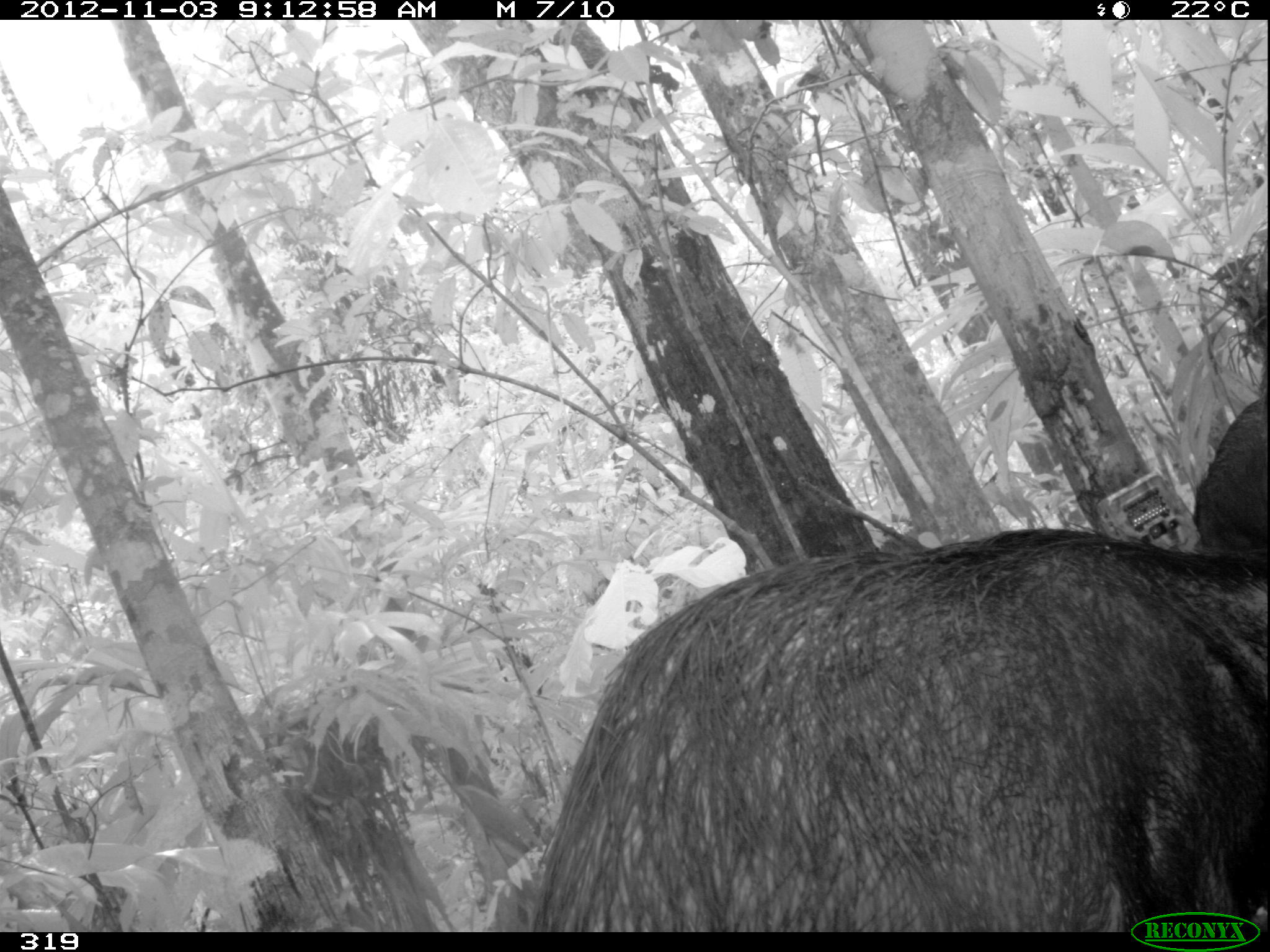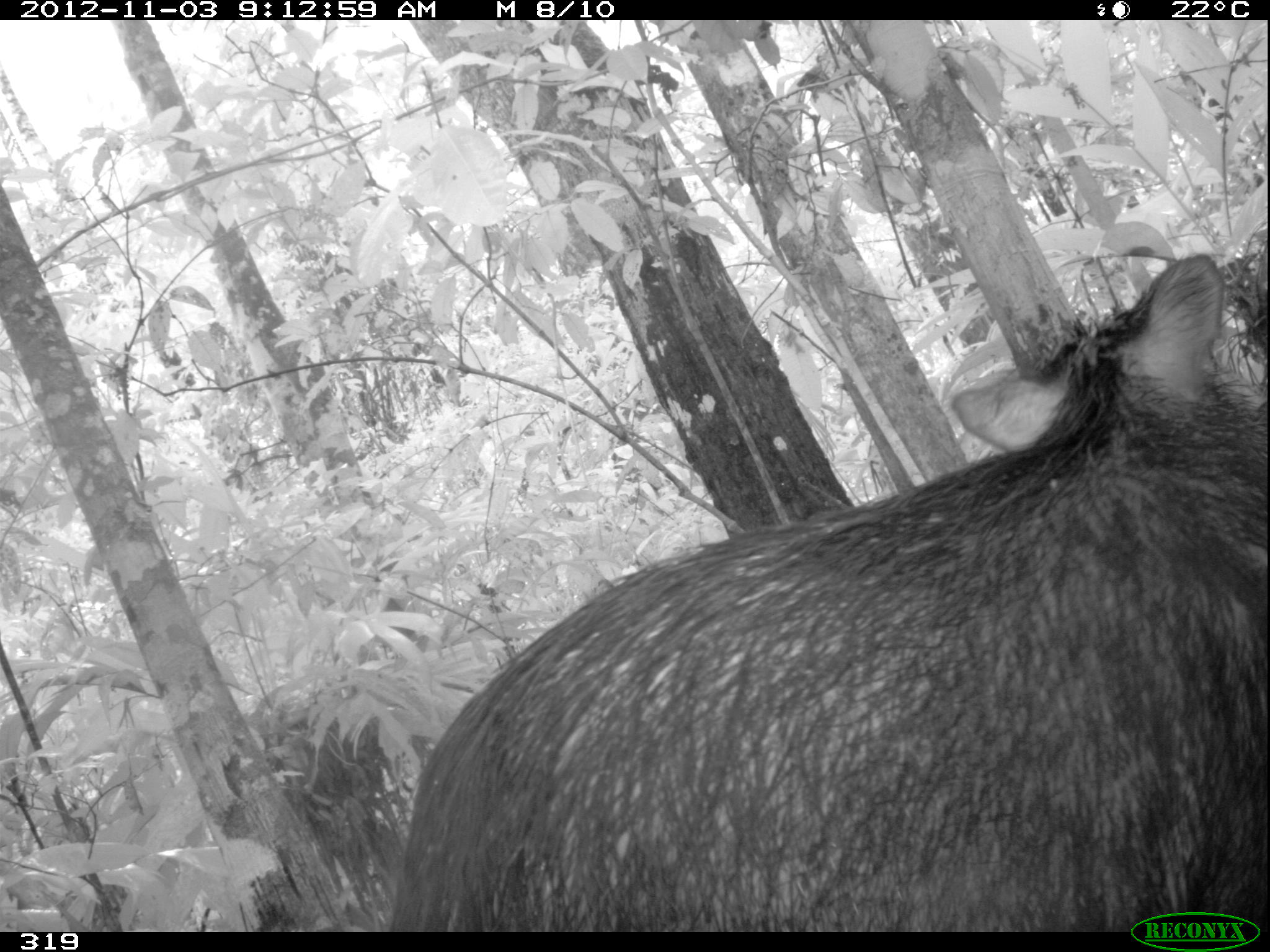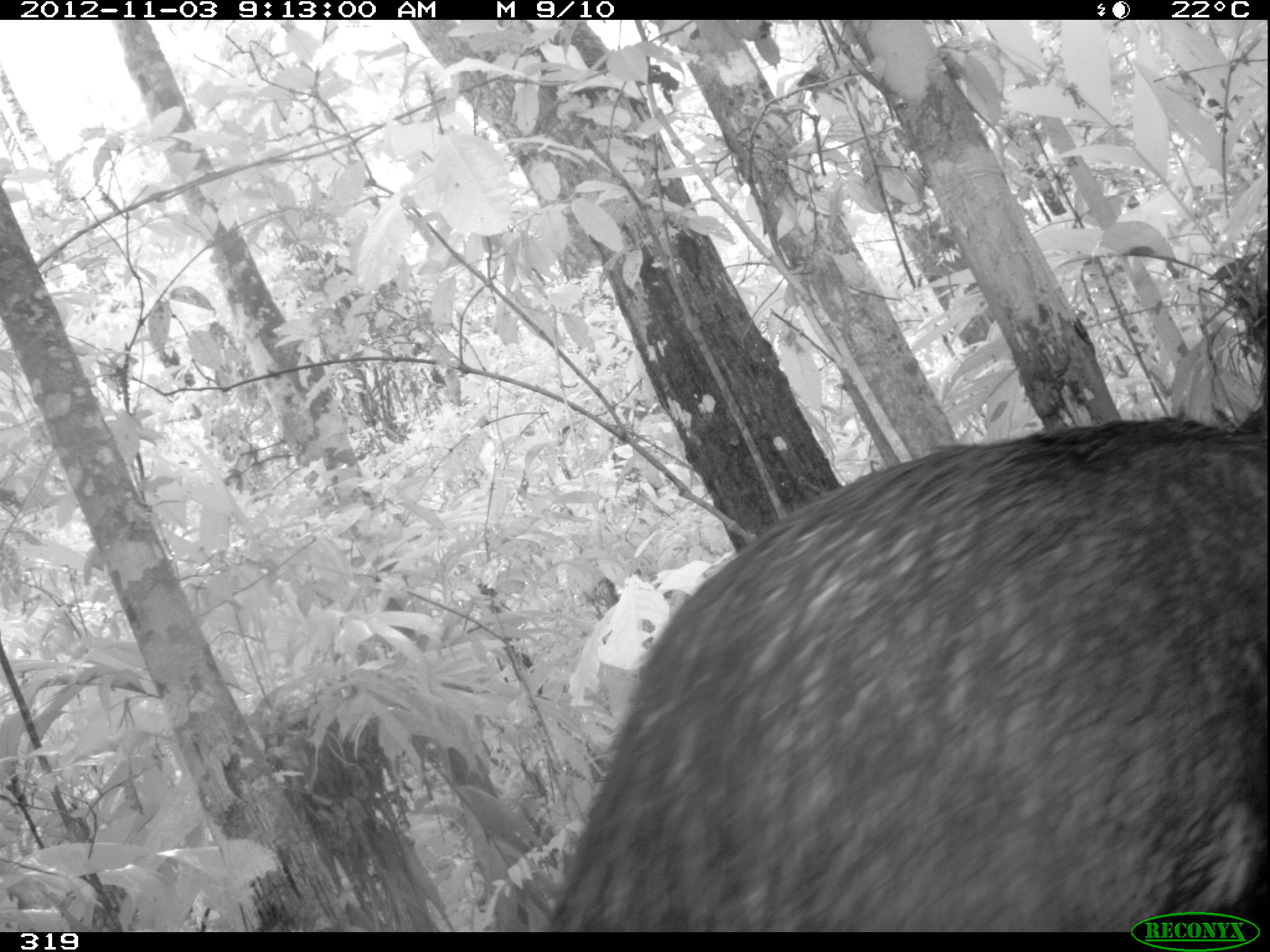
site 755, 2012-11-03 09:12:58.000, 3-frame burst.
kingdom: Animalia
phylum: Chordata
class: Mammalia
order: Artiodactyla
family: Tayassuidae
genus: Tayassu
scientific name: Tayassu pecari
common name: white-lipped peccary